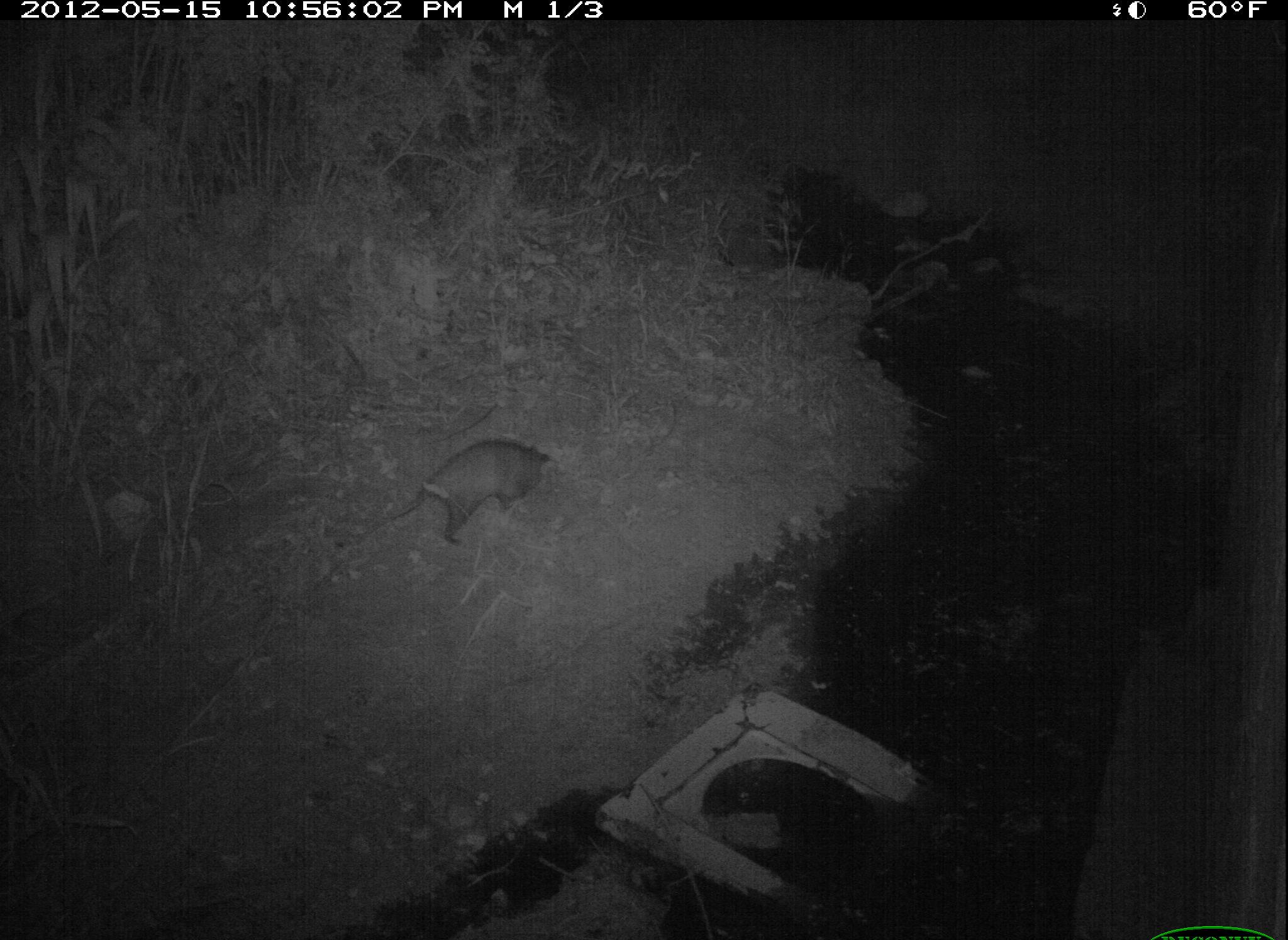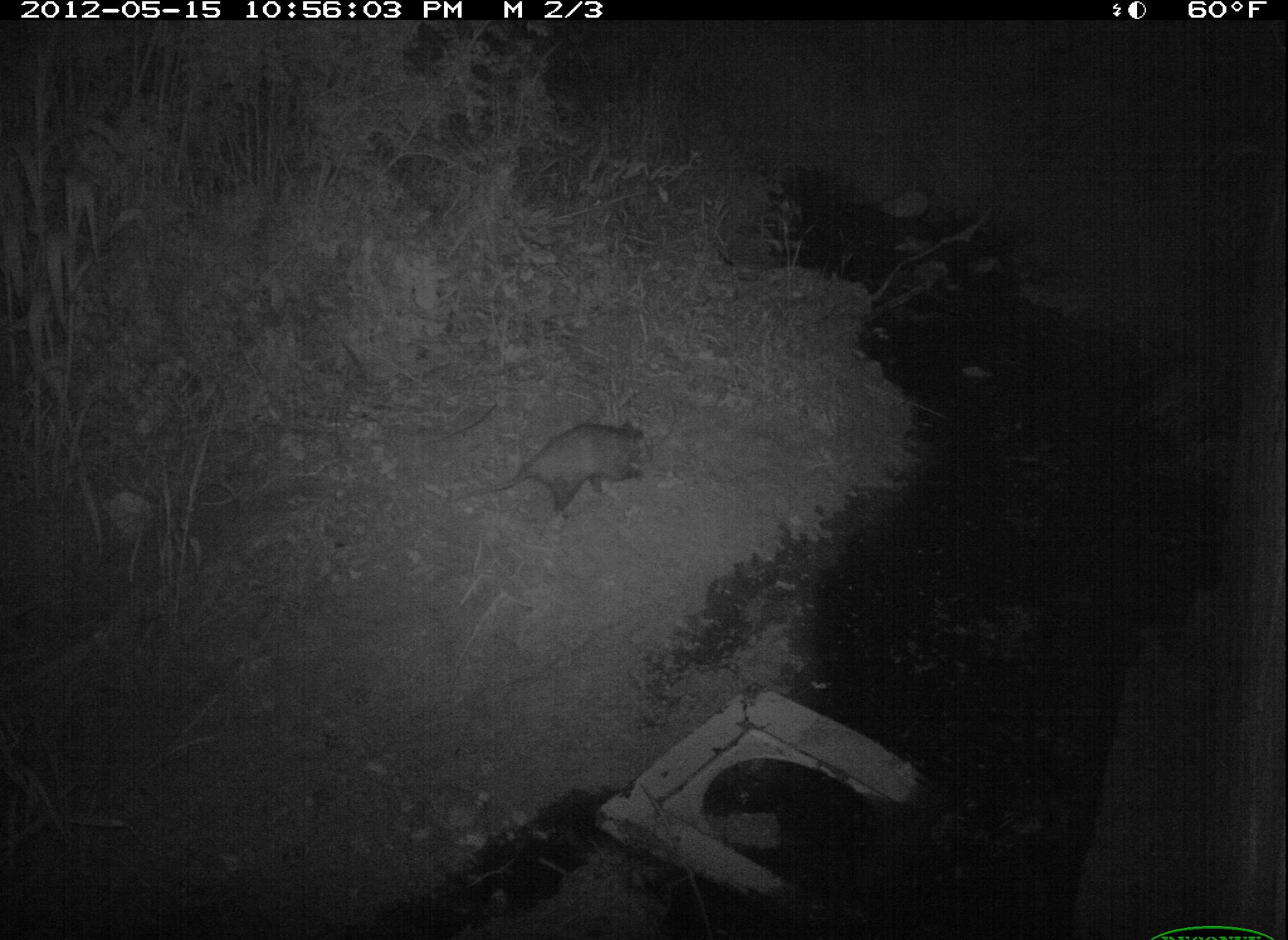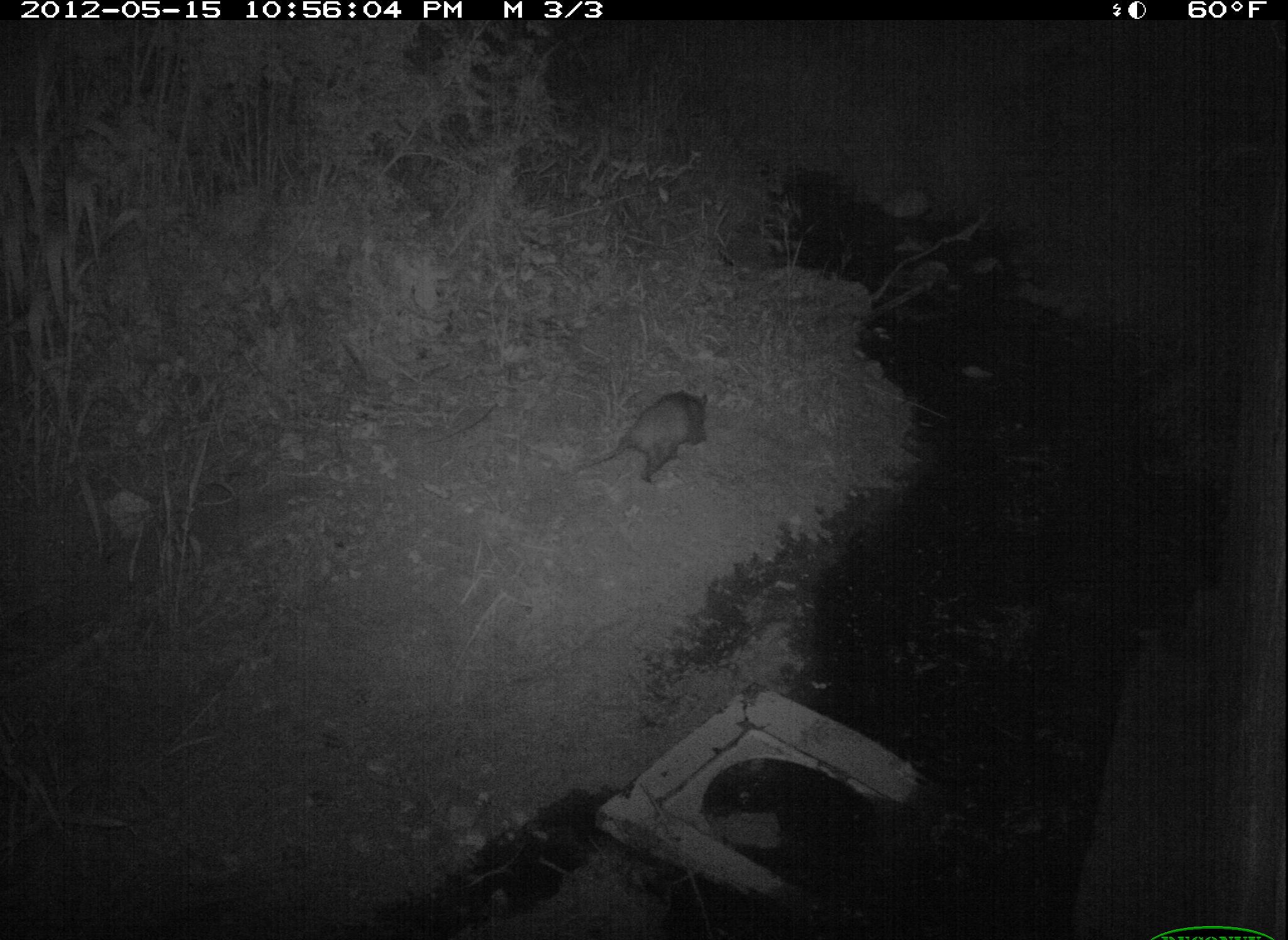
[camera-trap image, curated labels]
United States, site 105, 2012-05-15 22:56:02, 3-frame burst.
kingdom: Animalia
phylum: Chordata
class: Mammalia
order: Didelphimorphia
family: Didelphidae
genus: Didelphis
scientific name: Didelphis virginiana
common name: virginia opossum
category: opossum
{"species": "opossum (virginia opossum) (Didelphis virginiana)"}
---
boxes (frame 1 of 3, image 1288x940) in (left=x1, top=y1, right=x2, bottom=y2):
opossum: (left=367, top=435, right=559, bottom=541)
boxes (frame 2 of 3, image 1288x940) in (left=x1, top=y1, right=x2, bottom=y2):
opossum: (left=440, top=417, right=668, bottom=527)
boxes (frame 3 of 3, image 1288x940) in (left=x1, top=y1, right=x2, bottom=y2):
opossum: (left=565, top=377, right=721, bottom=490)